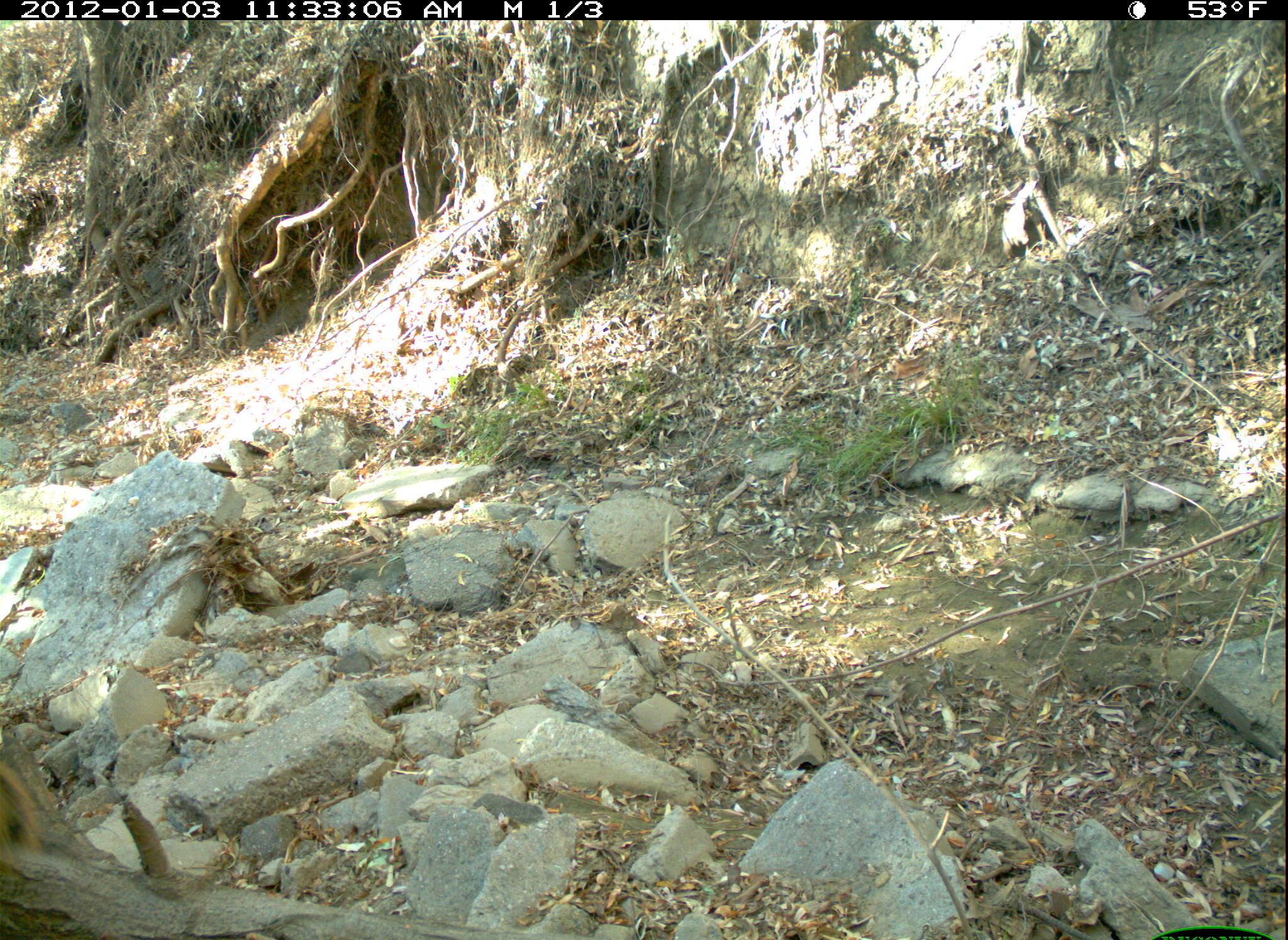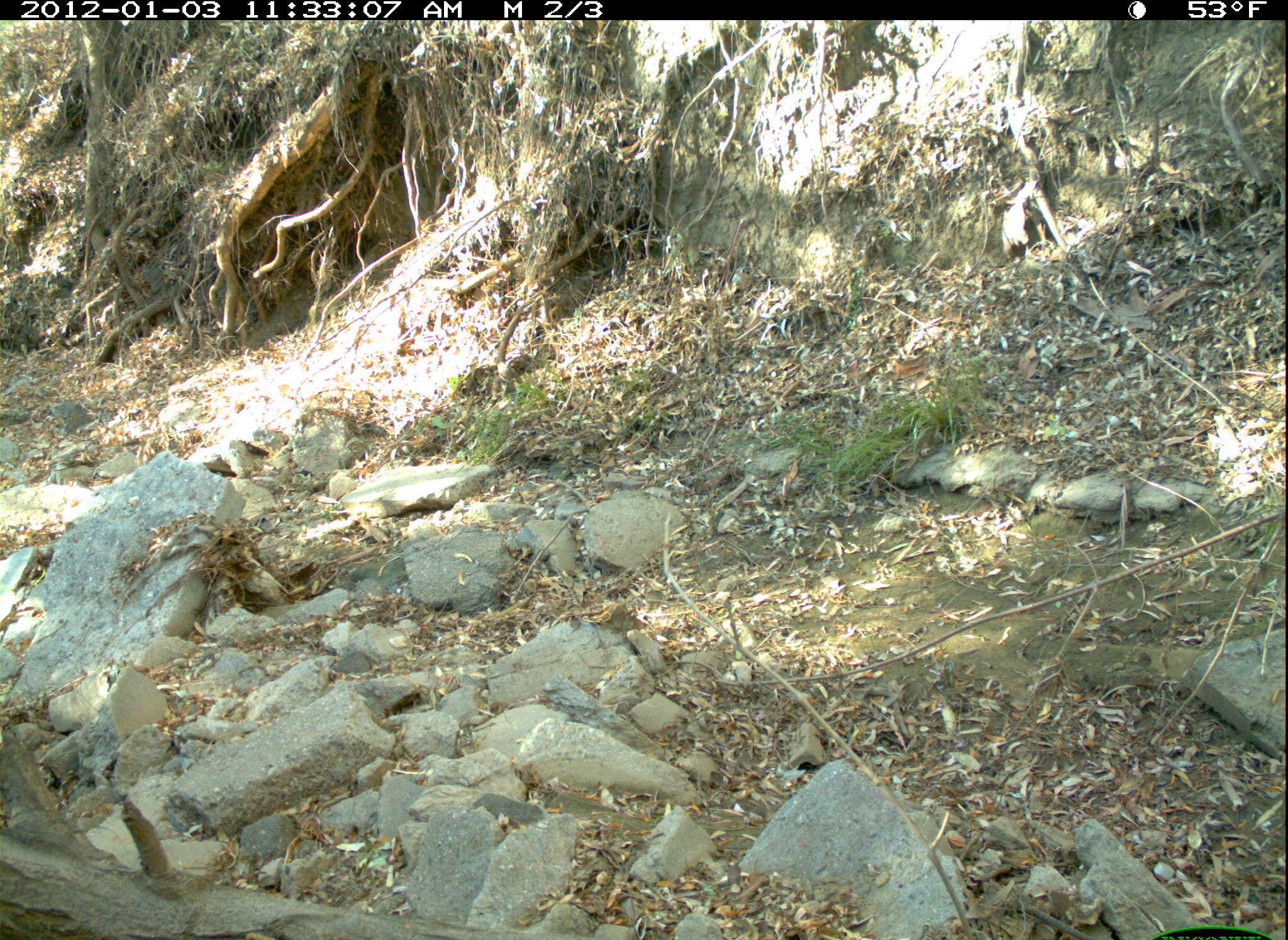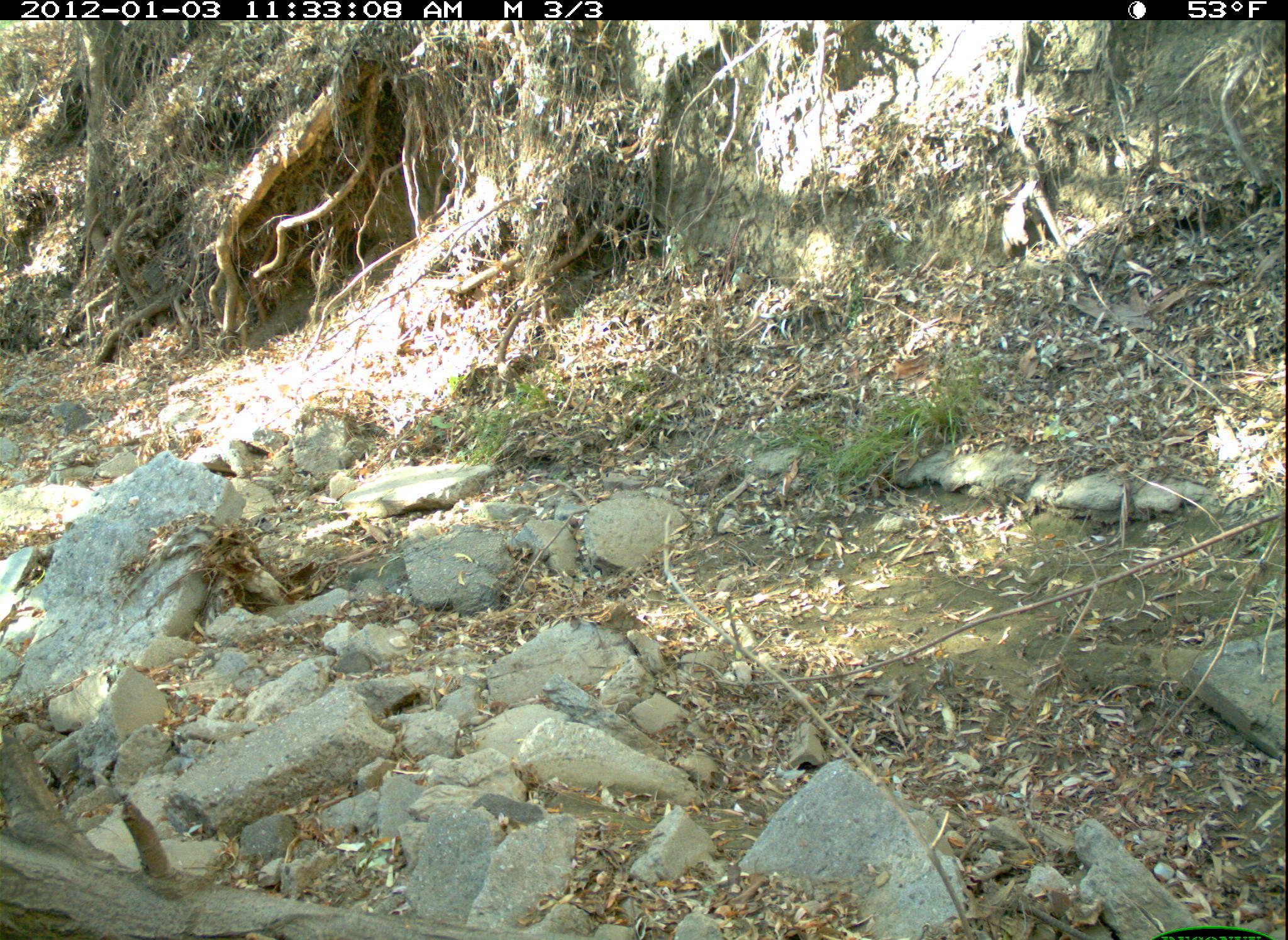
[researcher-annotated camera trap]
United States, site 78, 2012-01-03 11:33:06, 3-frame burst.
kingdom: Animalia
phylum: Chordata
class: Mammalia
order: Rodentia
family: Sciuridae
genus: Sciurus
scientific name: Sciurus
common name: squirrel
Squirrel (Sciurus).